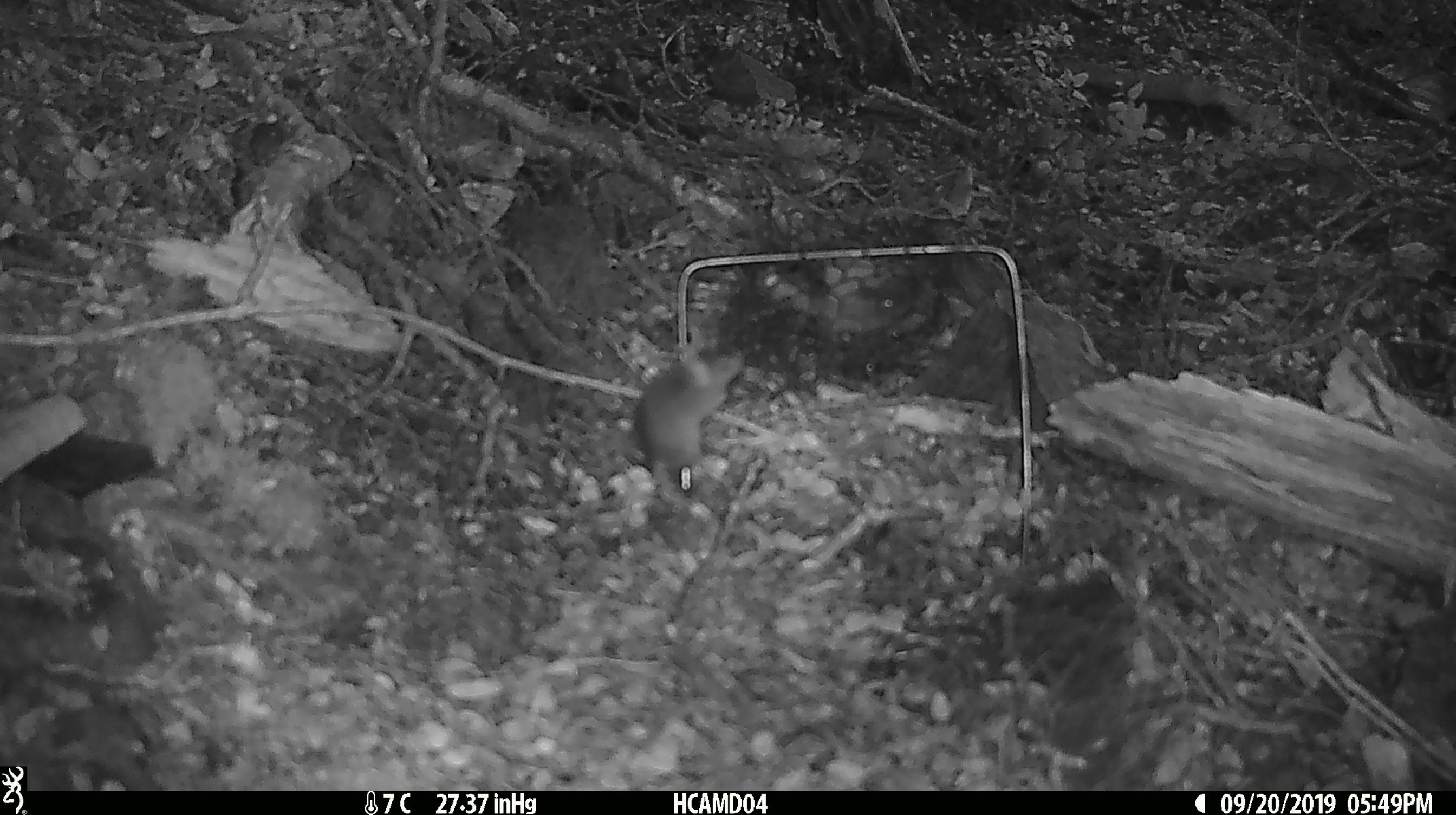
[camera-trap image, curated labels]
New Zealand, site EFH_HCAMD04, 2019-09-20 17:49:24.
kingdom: Animalia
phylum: Chordata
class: Mammalia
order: Rodentia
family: Muridae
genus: Mus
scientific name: Mus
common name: mouse